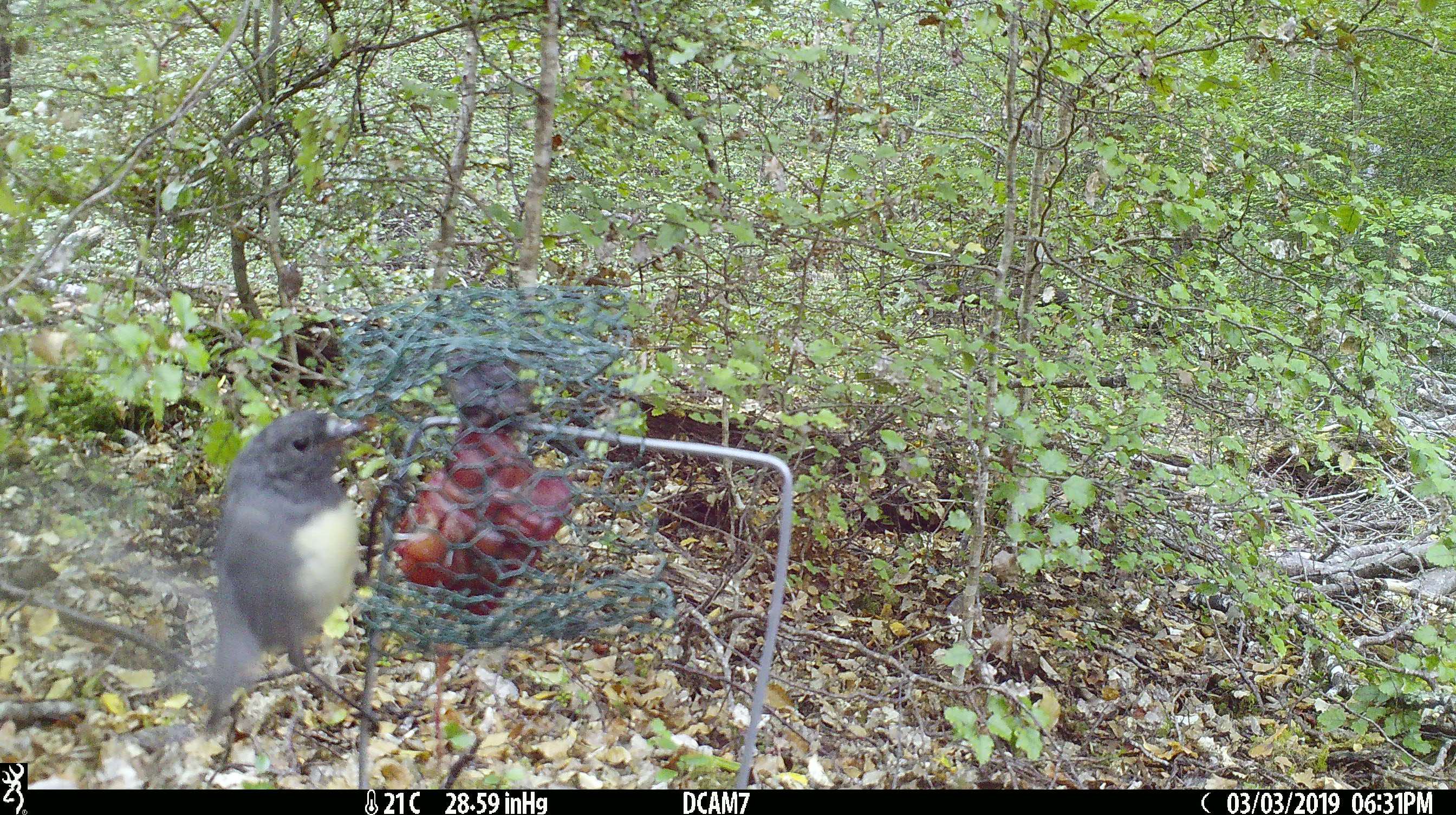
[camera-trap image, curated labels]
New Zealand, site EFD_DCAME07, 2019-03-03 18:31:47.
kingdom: Animalia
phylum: Chordata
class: Aves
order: Passeriformes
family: Petroicidae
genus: Petroica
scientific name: Petroica australis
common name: new zealand robin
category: robin